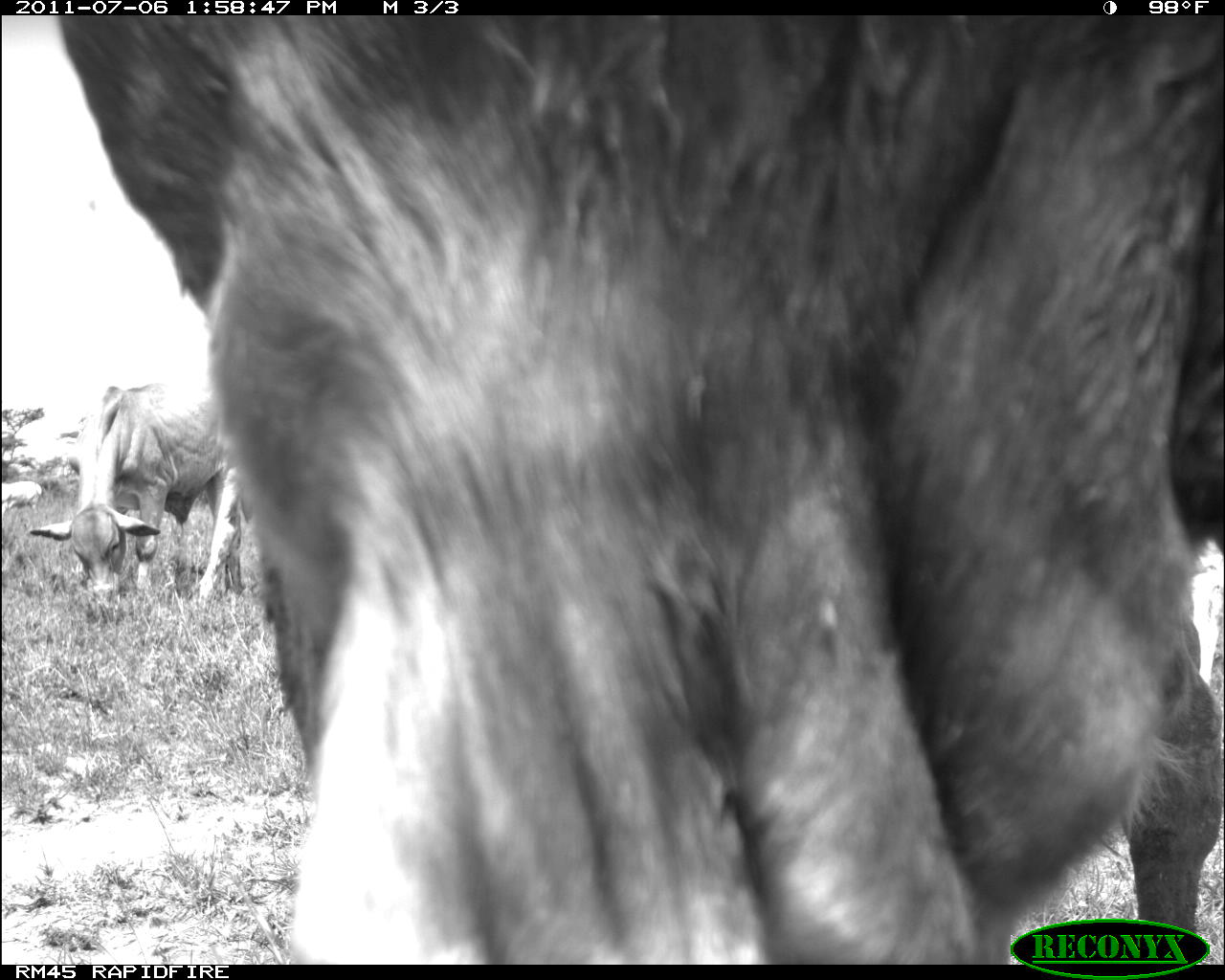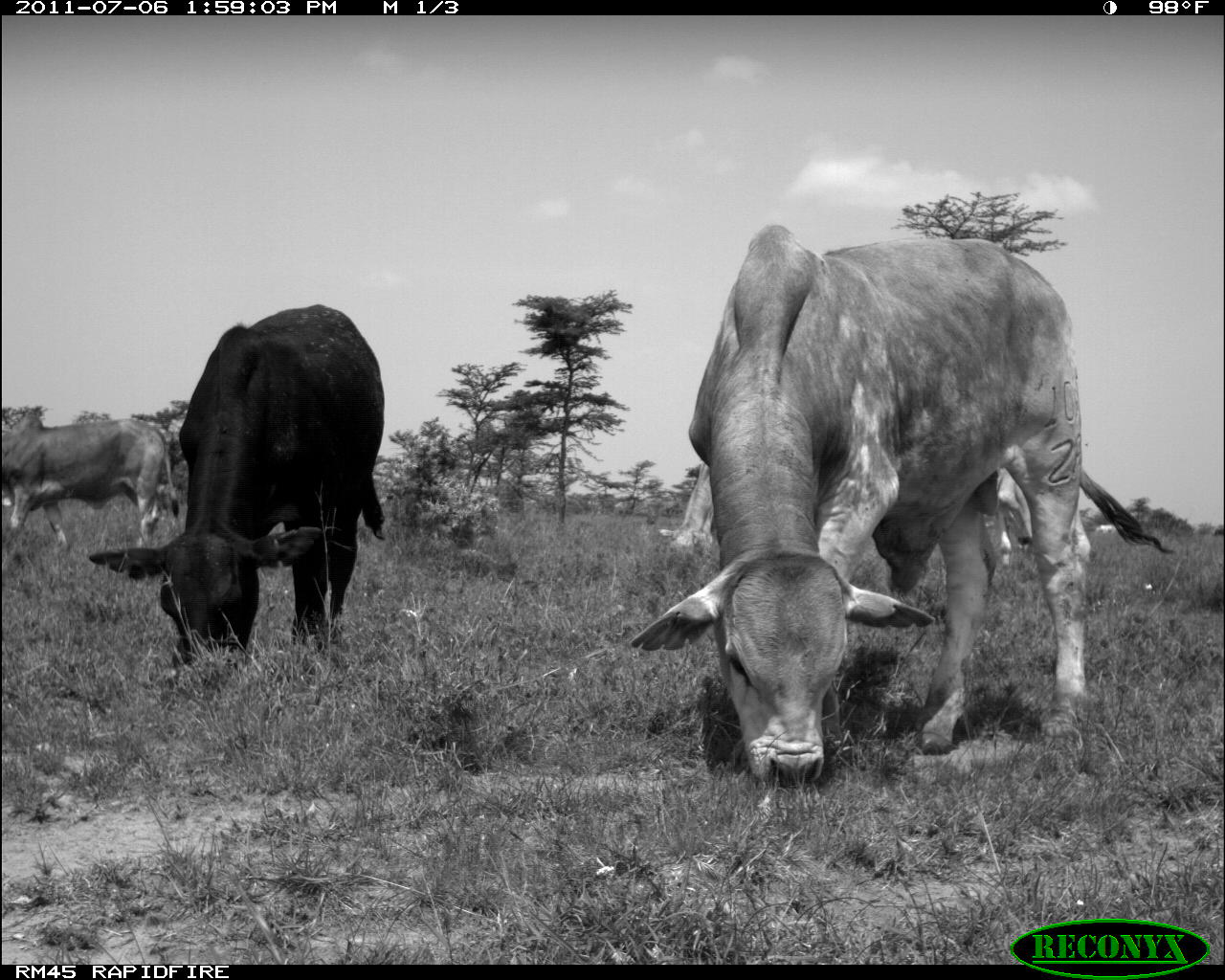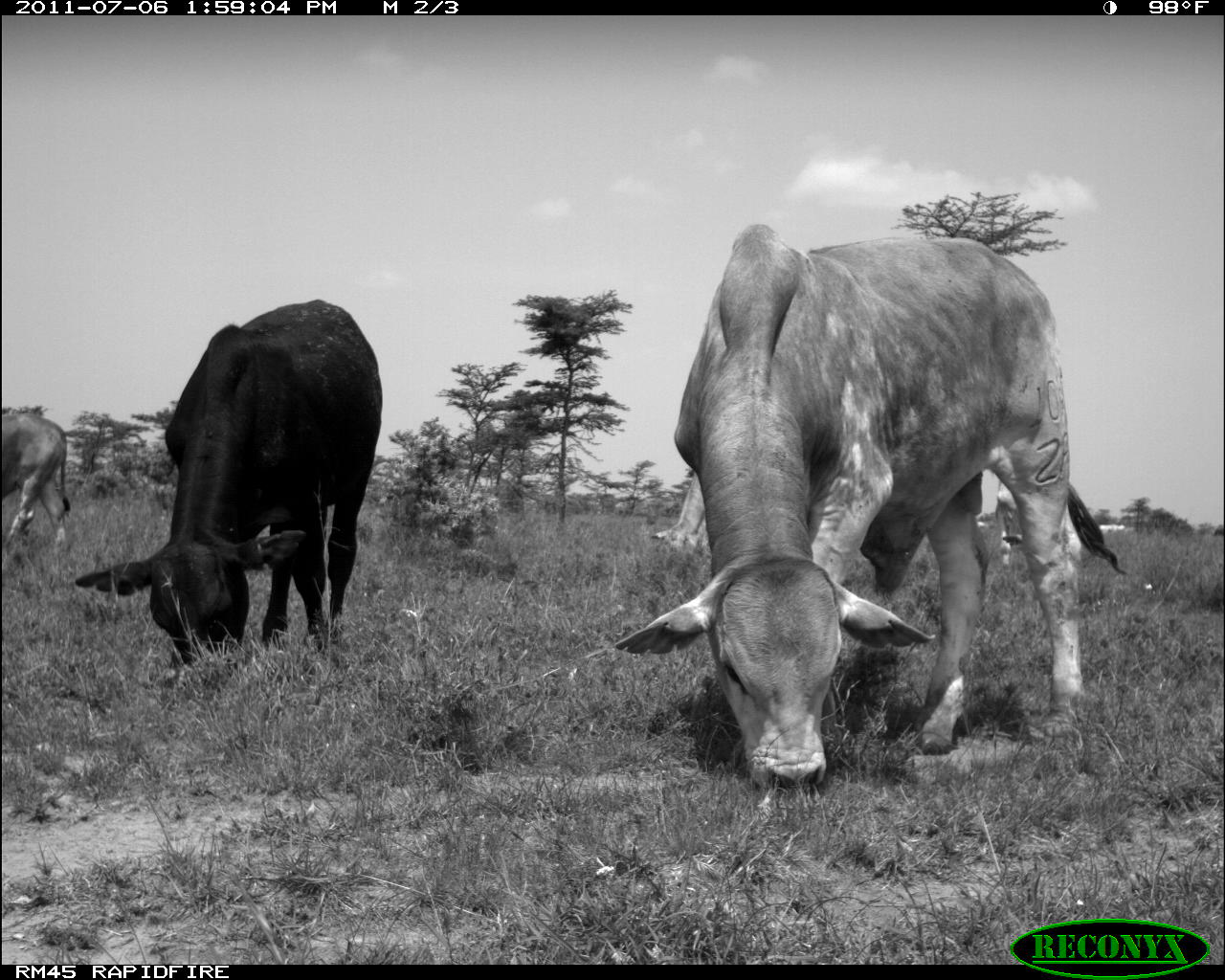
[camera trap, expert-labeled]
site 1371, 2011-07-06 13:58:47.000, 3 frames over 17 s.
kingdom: Animalia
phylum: Chordata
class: Mammalia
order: Artiodactyla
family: Bovidae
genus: Bos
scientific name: Bos taurus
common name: domestic cattle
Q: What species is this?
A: Bos taurus (domestic cattle).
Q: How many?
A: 3.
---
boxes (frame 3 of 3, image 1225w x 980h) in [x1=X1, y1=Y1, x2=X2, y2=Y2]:
bos taurus: [x1=609, y1=221, x2=1130, y2=799]; [x1=72, y1=297, x2=383, y2=684]; [x1=0, y1=411, x2=71, y2=571]; [x1=992, y1=469, x2=1084, y2=567]; [x1=649, y1=470, x2=719, y2=560]